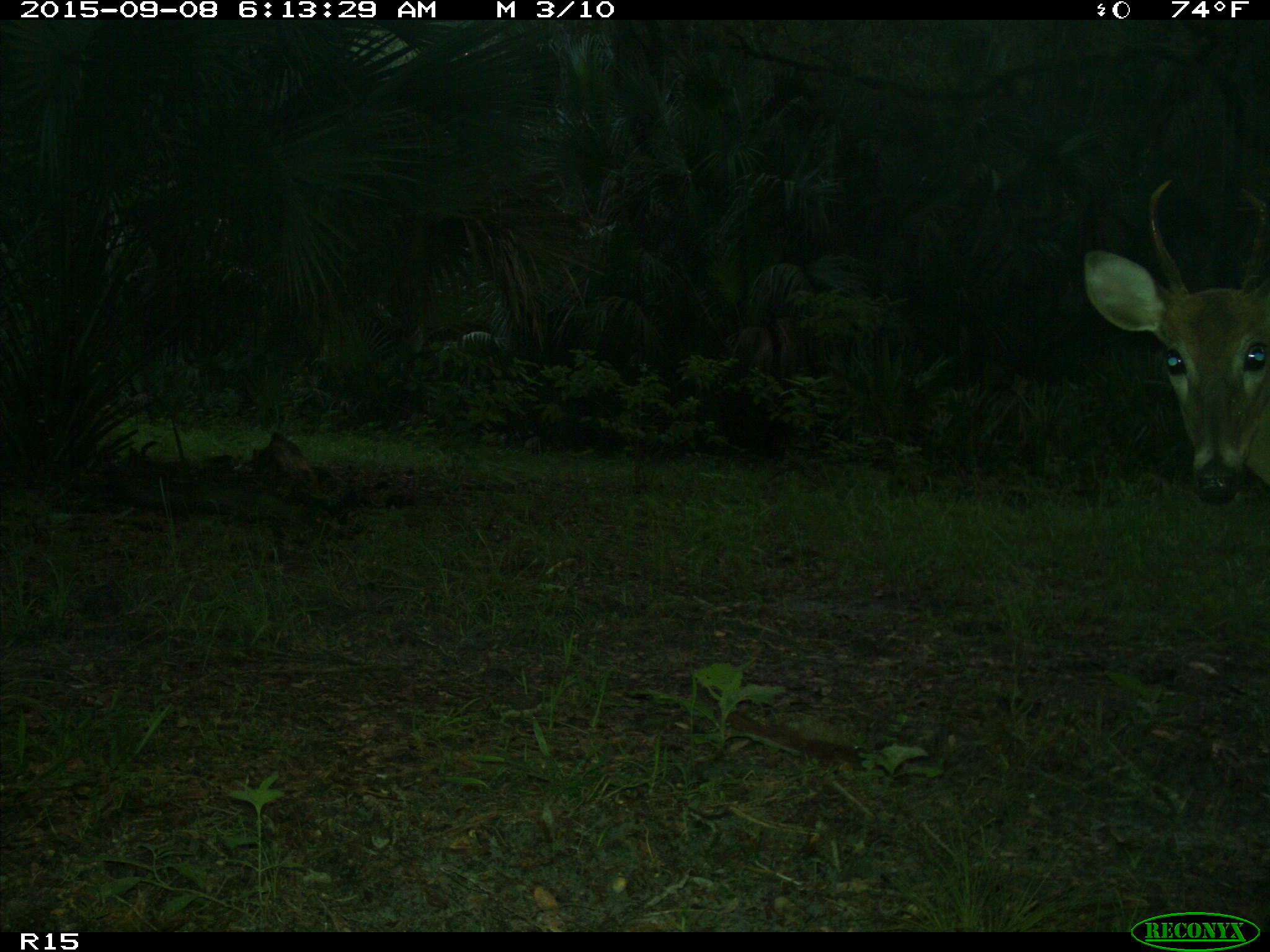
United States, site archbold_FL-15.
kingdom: Animalia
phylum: Chordata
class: Mammalia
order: Artiodactyla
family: Cervidae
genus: Odocoileus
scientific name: Odocoileus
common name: deer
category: unidentified deer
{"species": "unidentified deer (deer) (Odocoileus)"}